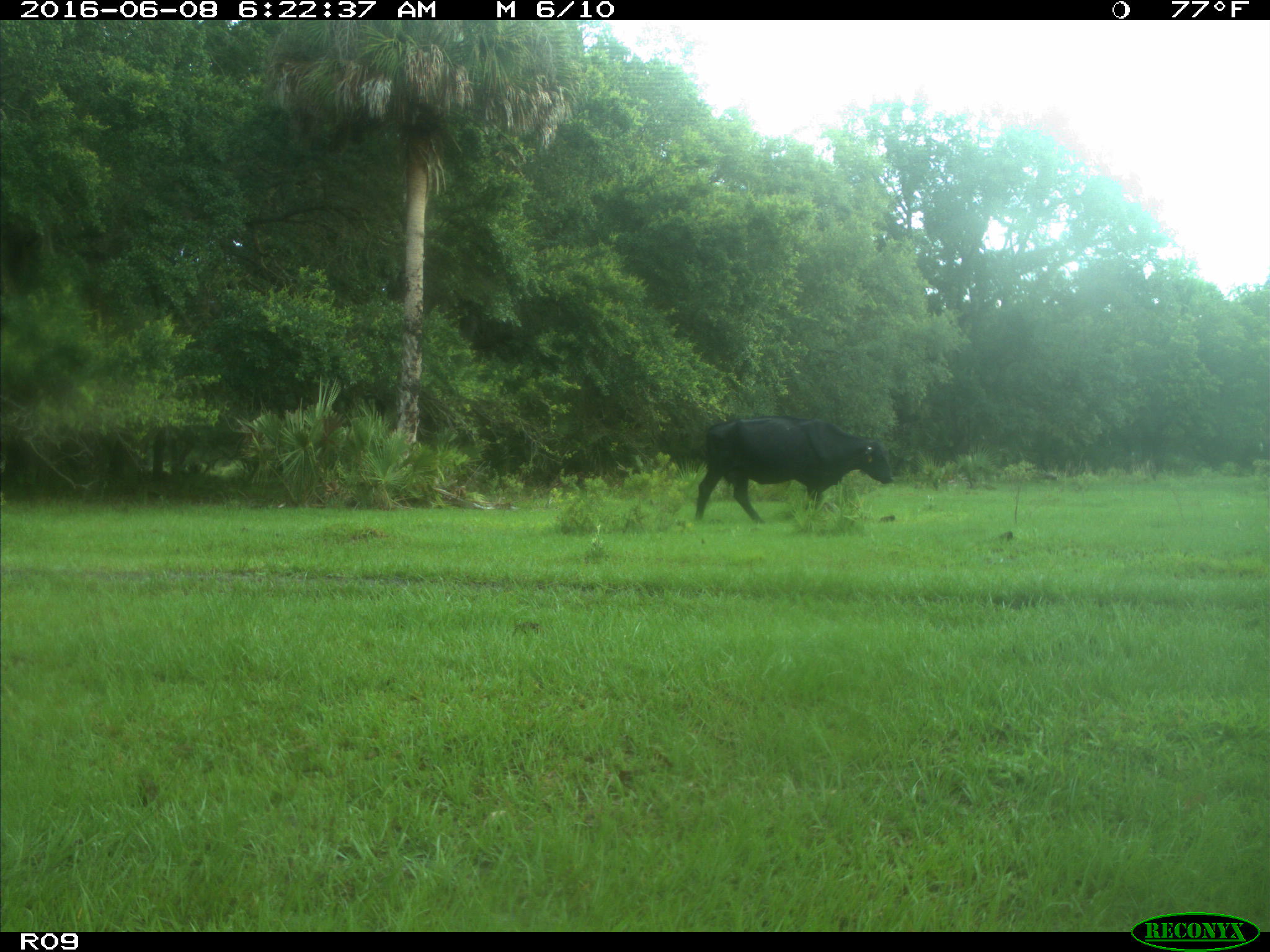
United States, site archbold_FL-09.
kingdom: Animalia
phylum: Chordata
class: Mammalia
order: Artiodactyla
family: Bovidae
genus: Bos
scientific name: Bos taurus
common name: domestic cow